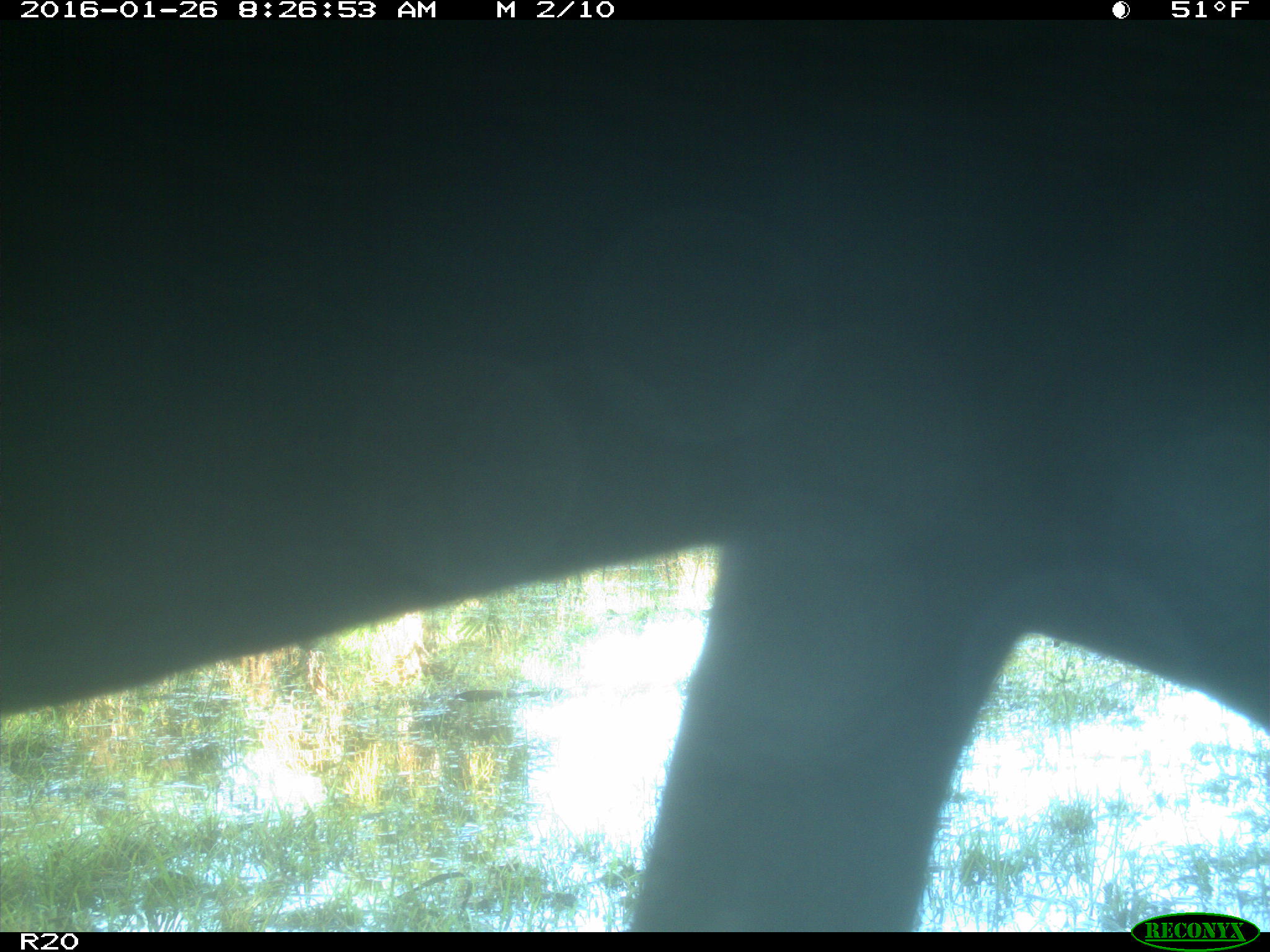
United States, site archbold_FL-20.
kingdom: Animalia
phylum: Chordata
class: Mammalia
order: Artiodactyla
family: Bovidae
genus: Bos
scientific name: Bos taurus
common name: domestic cow